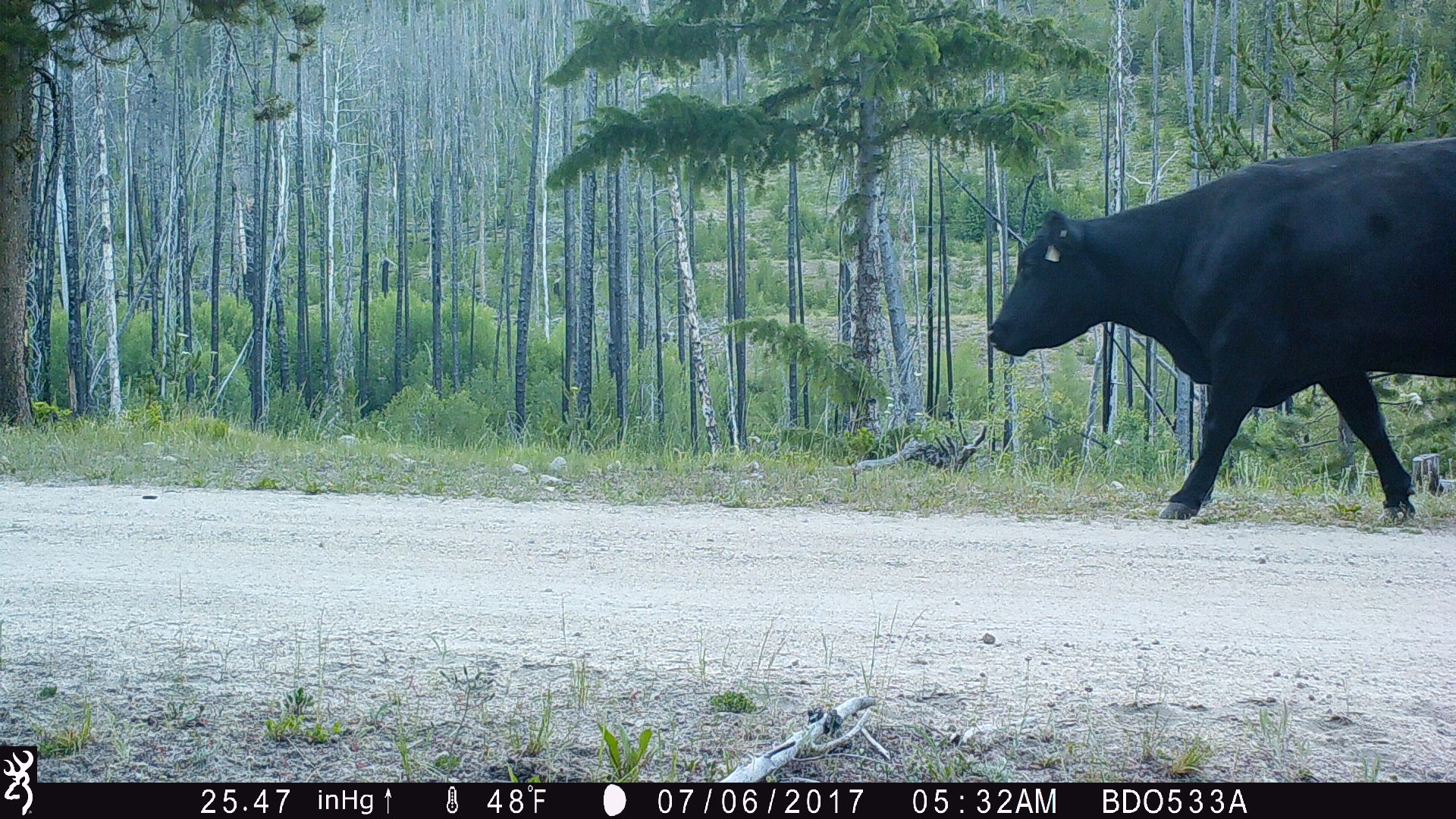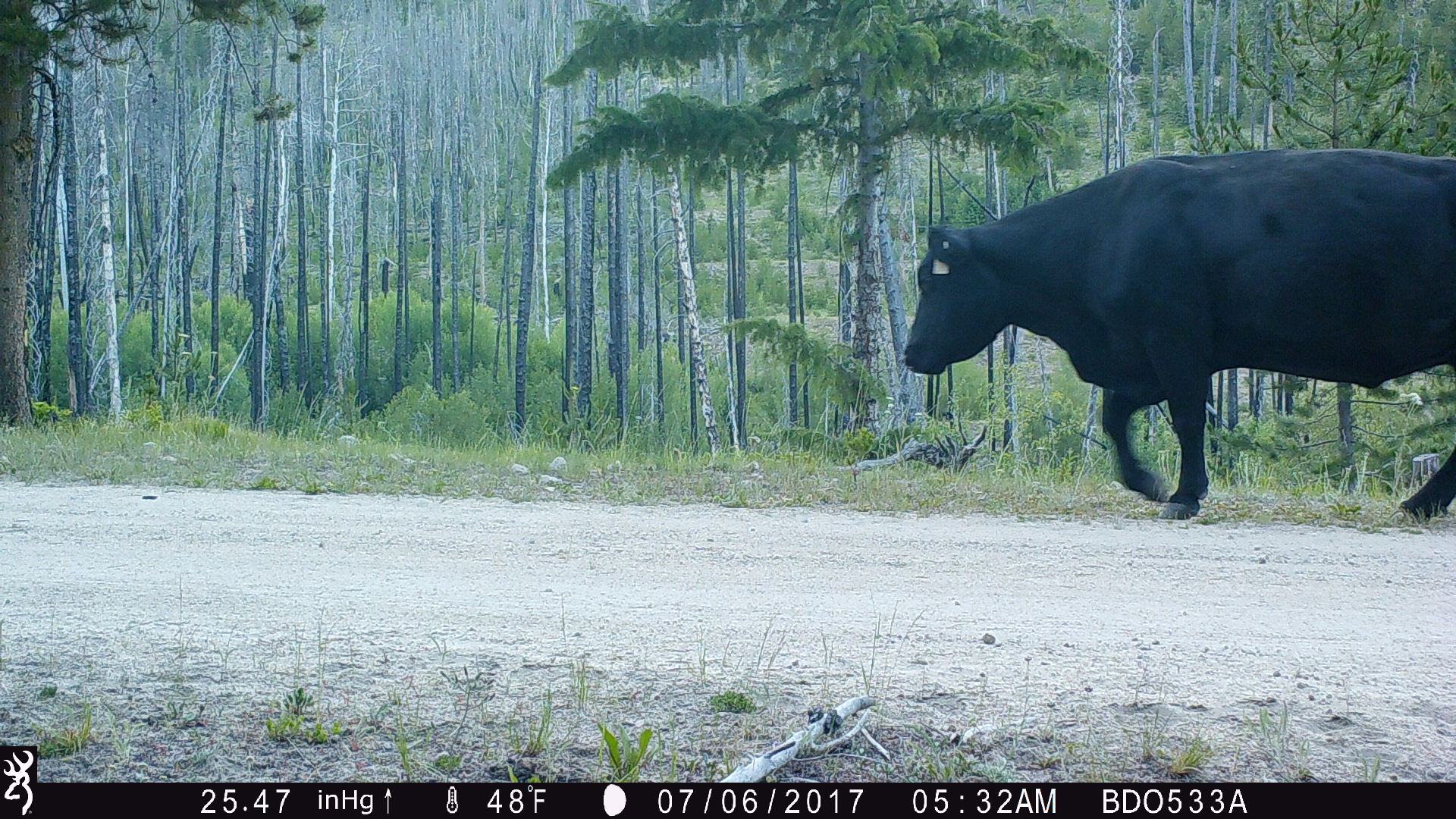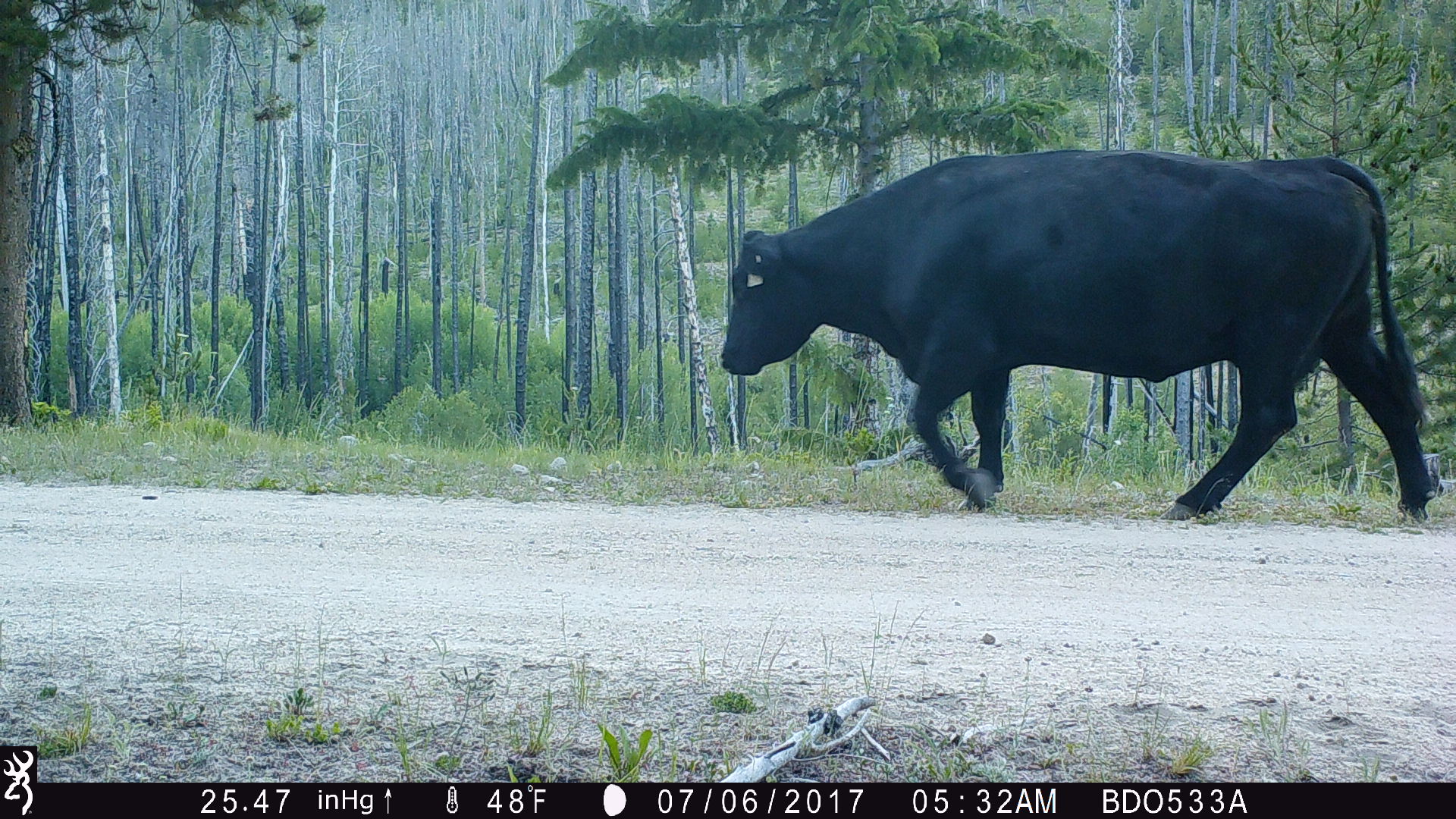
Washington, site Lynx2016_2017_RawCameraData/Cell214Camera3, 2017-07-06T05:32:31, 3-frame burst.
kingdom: Animalia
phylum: Chordata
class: Mammalia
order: Artiodactyla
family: Bovidae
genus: Bos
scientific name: Bos taurus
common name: domestic cattle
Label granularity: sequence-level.